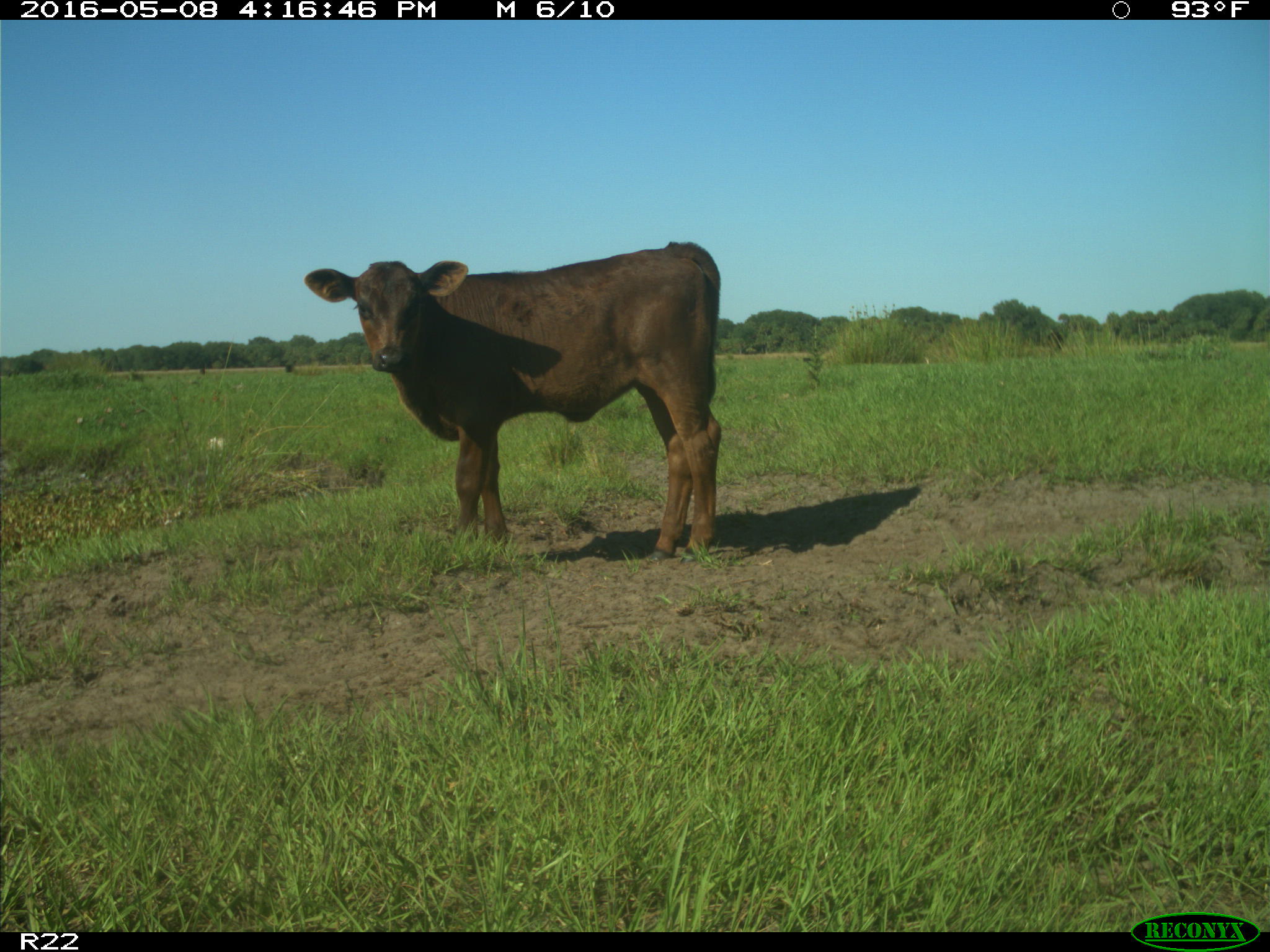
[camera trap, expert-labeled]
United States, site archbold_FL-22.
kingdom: Animalia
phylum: Chordata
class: Mammalia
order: Artiodactyla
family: Bovidae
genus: Bos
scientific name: Bos taurus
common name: domestic cow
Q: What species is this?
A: Bos taurus (domestic cow).